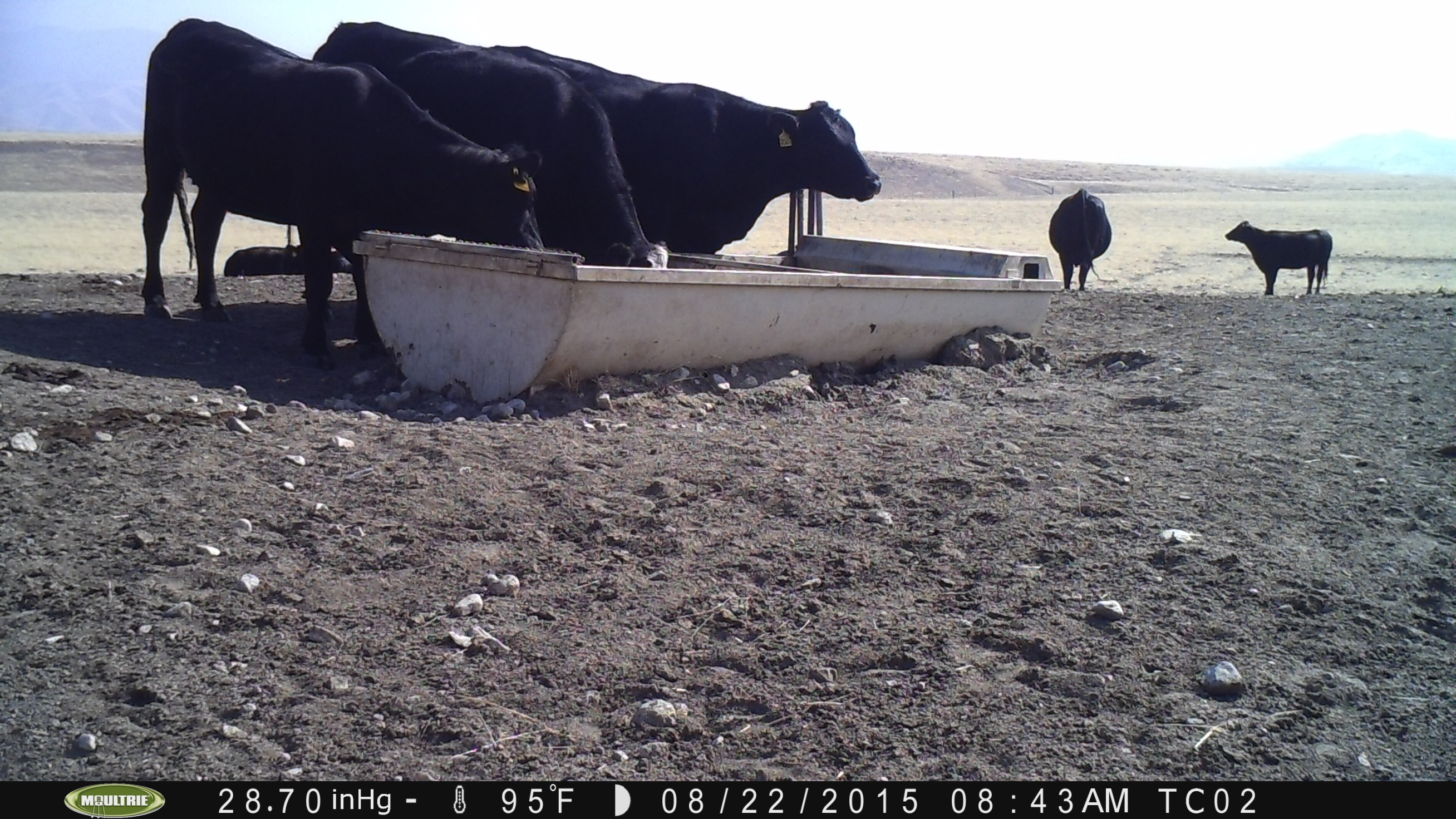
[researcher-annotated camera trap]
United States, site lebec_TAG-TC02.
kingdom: Animalia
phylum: Chordata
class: Mammalia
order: Artiodactyla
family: Bovidae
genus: Bos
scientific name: Bos taurus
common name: domestic cow